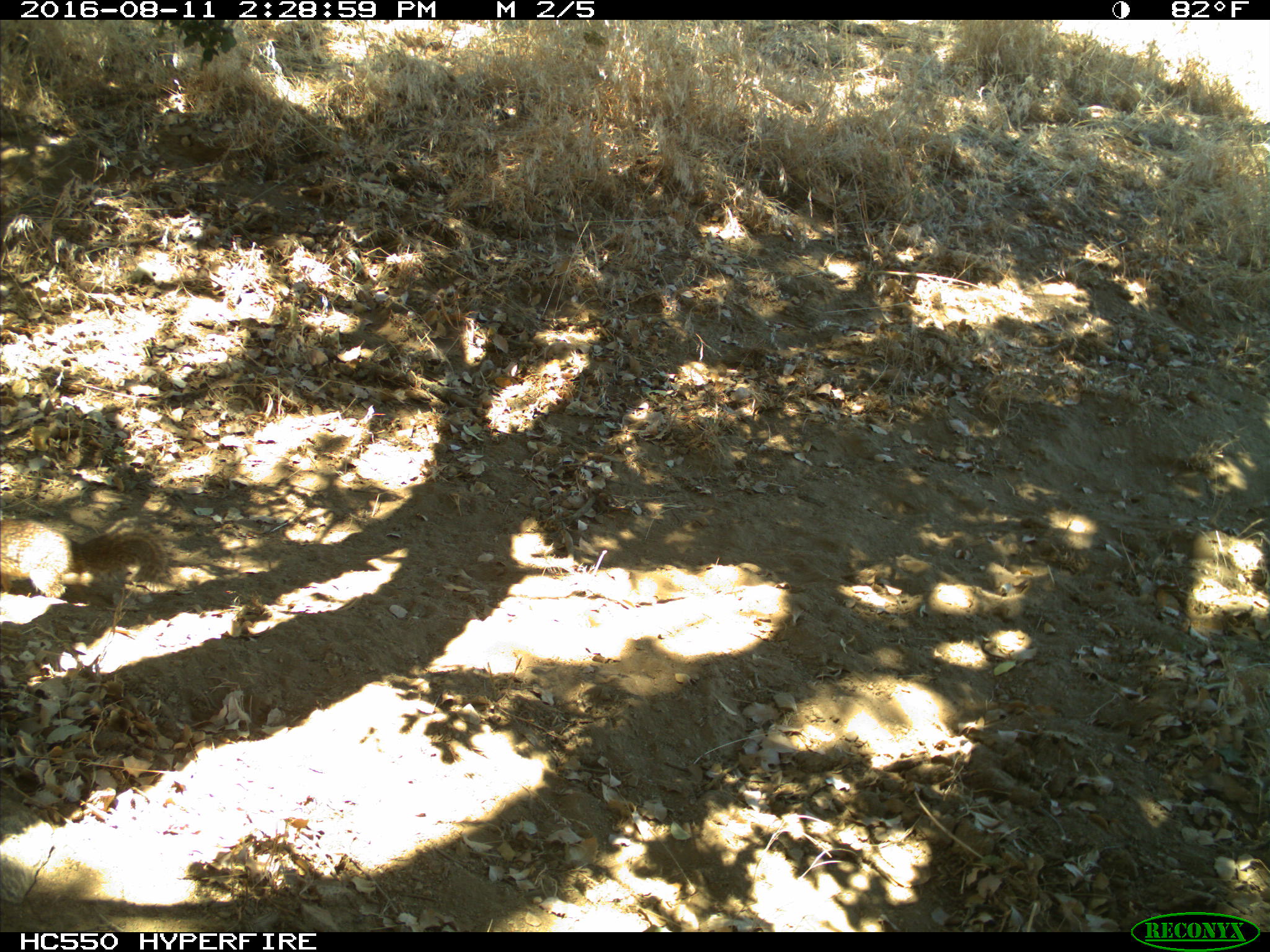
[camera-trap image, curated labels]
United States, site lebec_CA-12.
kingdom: Animalia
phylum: Chordata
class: Mammalia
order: Rodentia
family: Sciuridae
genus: Otospermophilus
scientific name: Otospermophilus beecheyi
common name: california ground squirrel